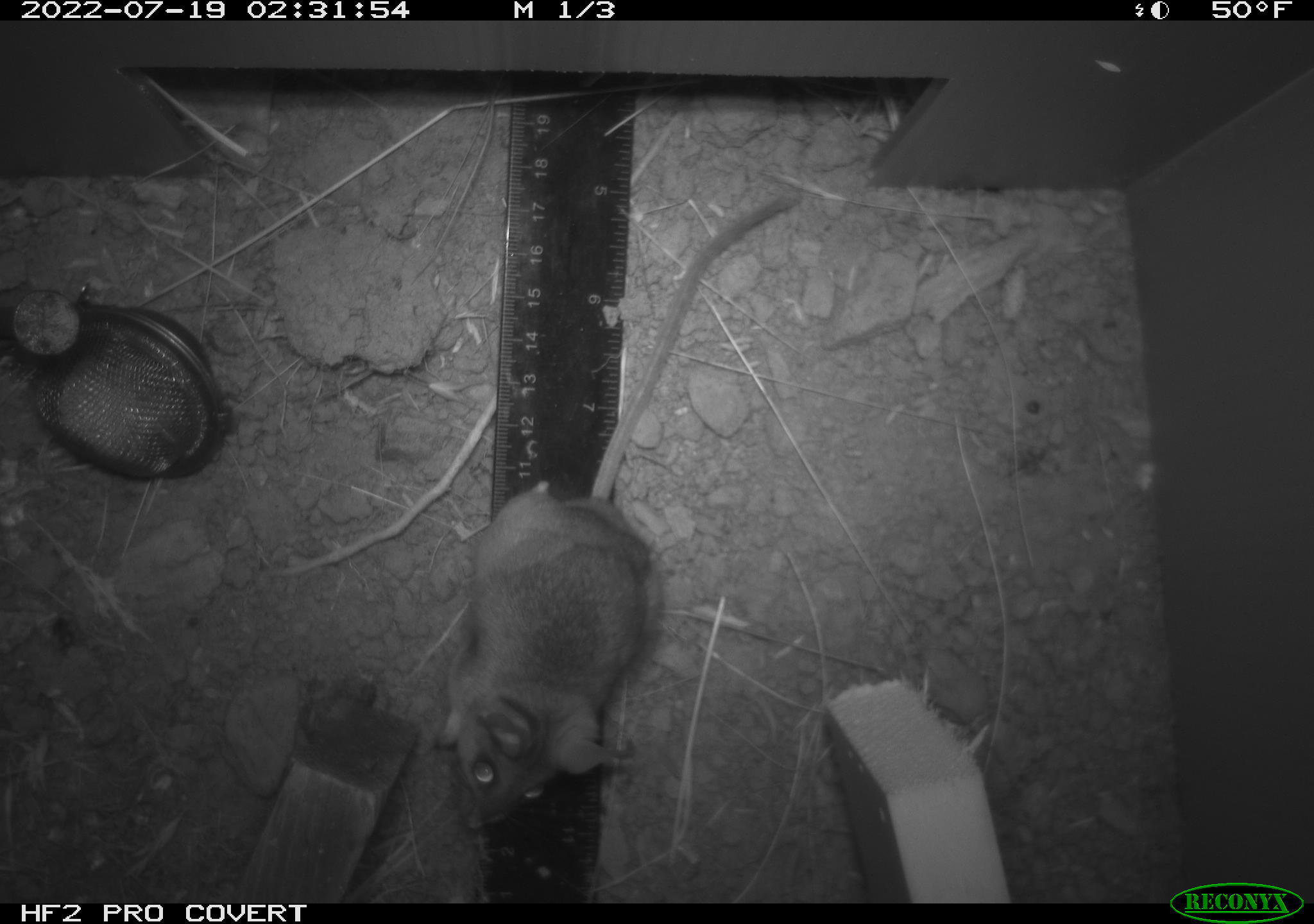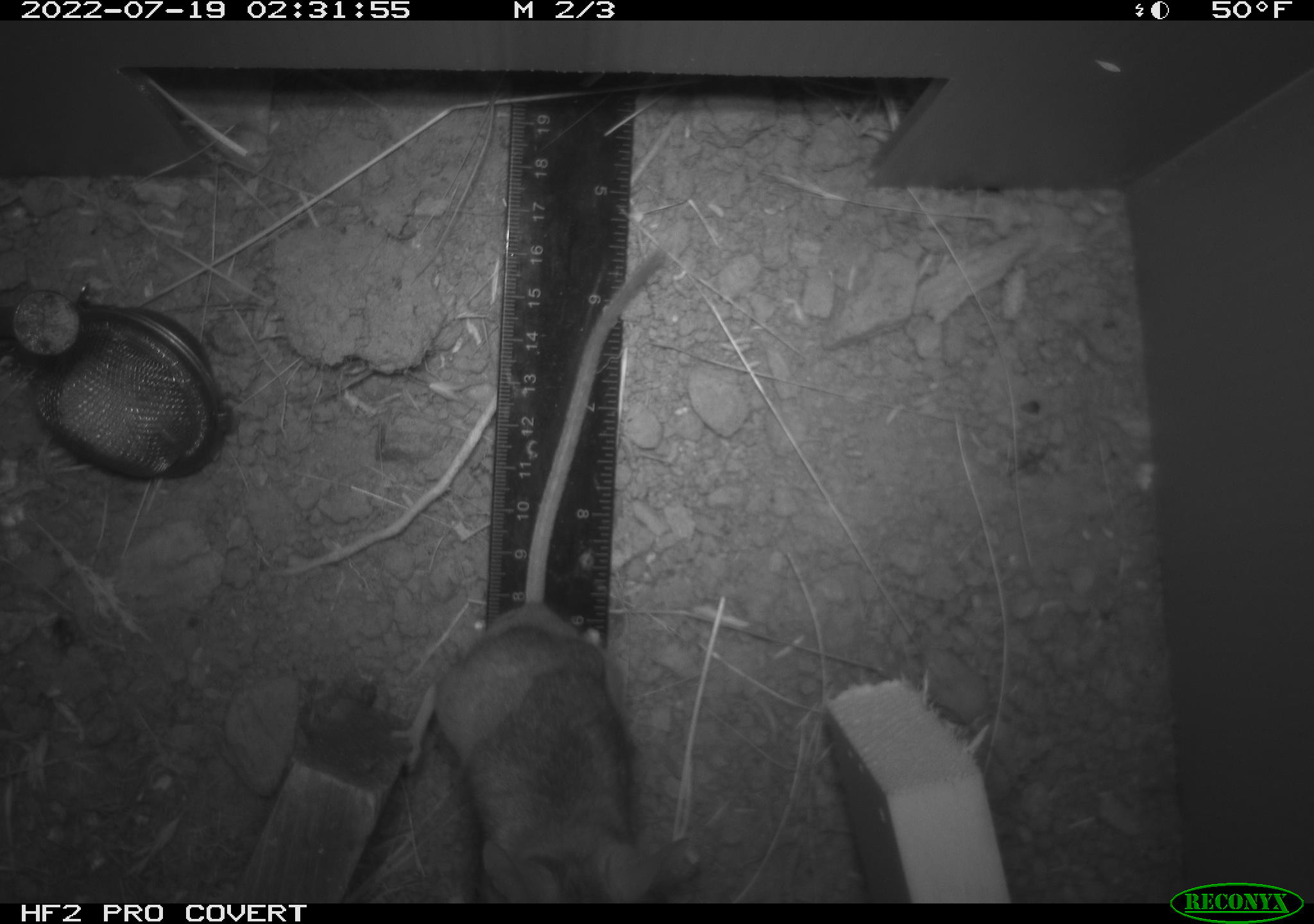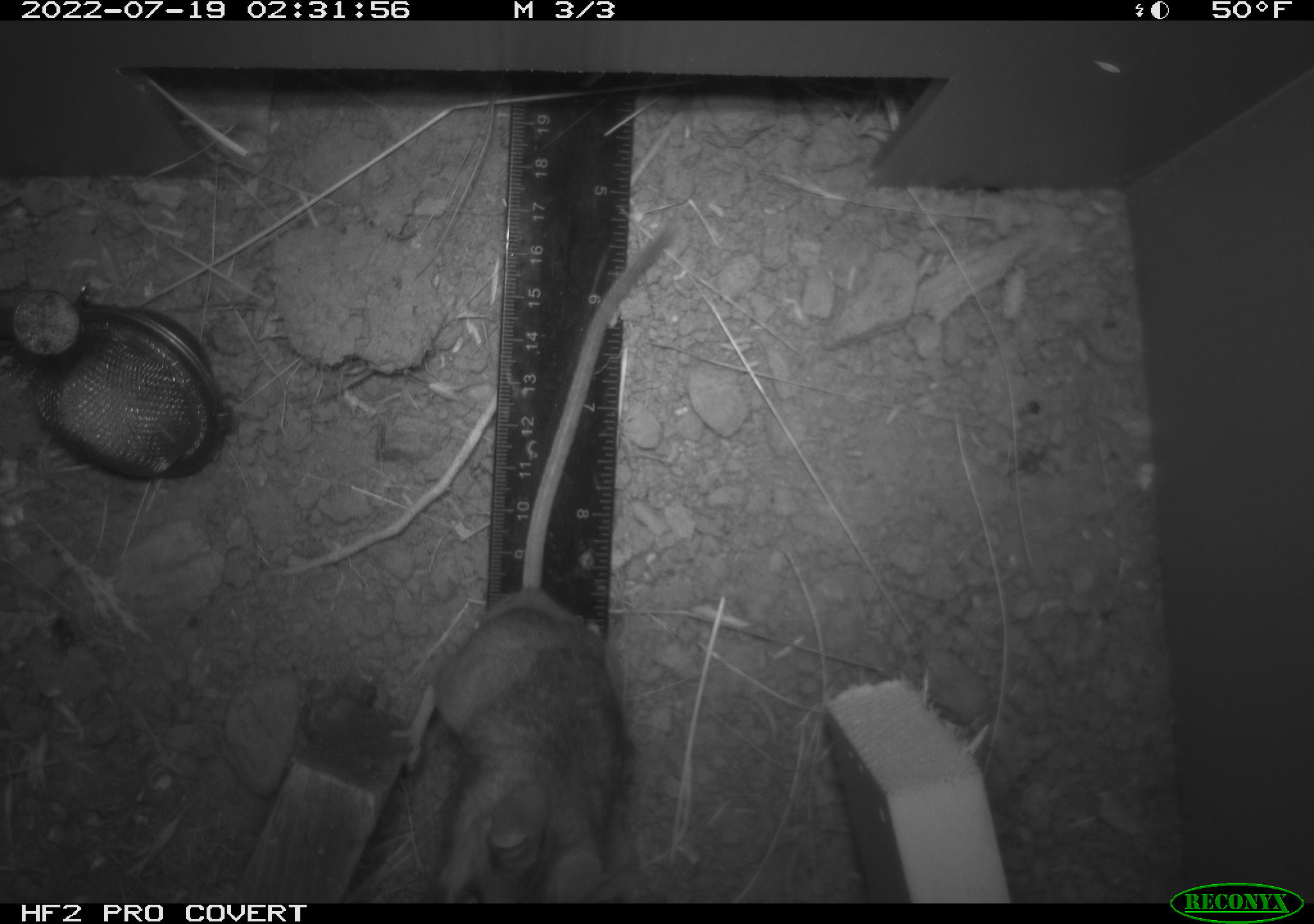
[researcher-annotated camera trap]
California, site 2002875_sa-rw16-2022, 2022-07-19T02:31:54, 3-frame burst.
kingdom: Animalia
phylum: Chordata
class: Mammalia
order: Rodentia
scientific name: Rodentia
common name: mouse species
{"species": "mouse species (Rodentia)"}